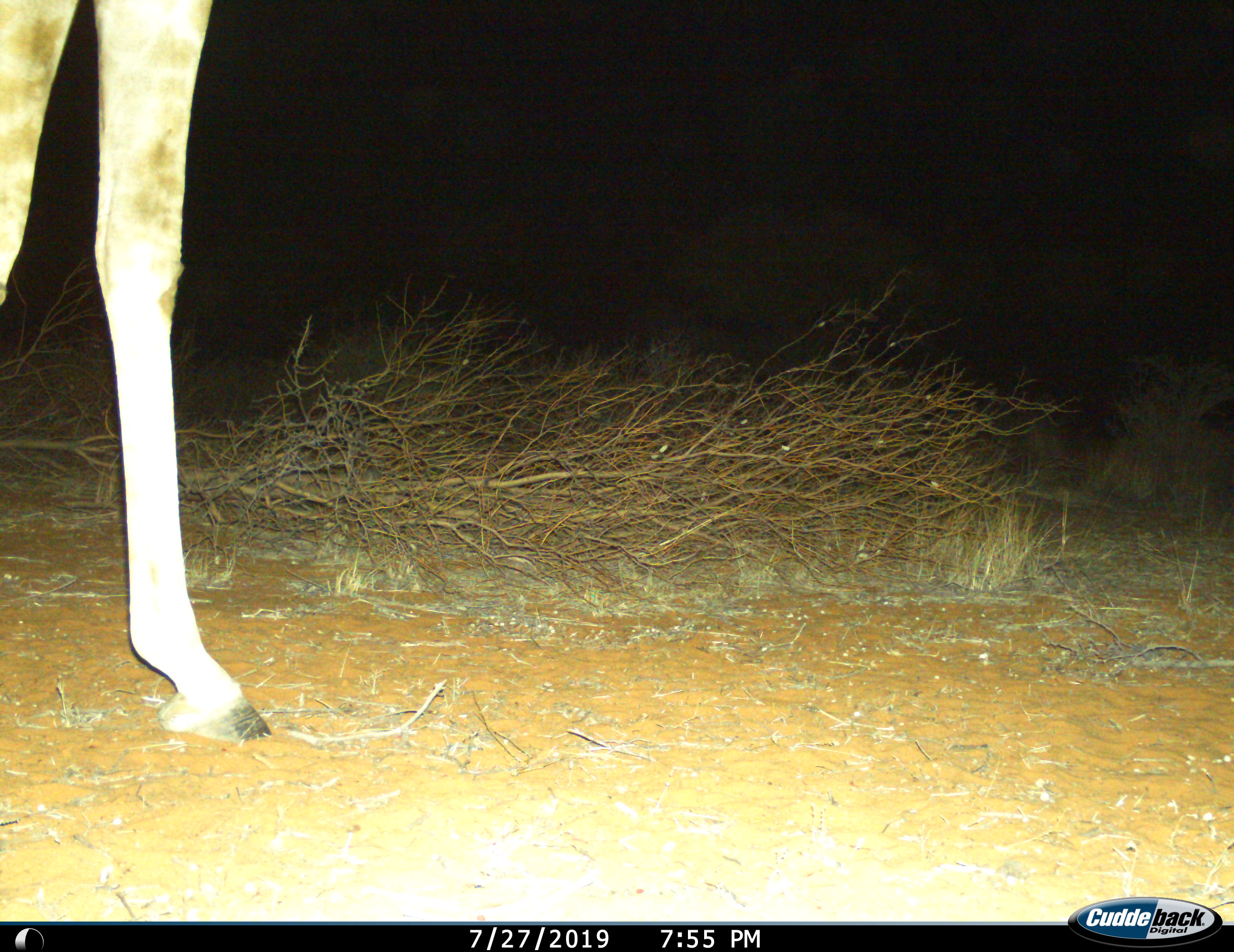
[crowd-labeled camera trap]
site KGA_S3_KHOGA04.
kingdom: Animalia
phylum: Chordata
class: Mammalia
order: Artiodactyla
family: Giraffidae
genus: Giraffa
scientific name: Giraffa camelopardalis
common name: giraffe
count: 1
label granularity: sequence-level